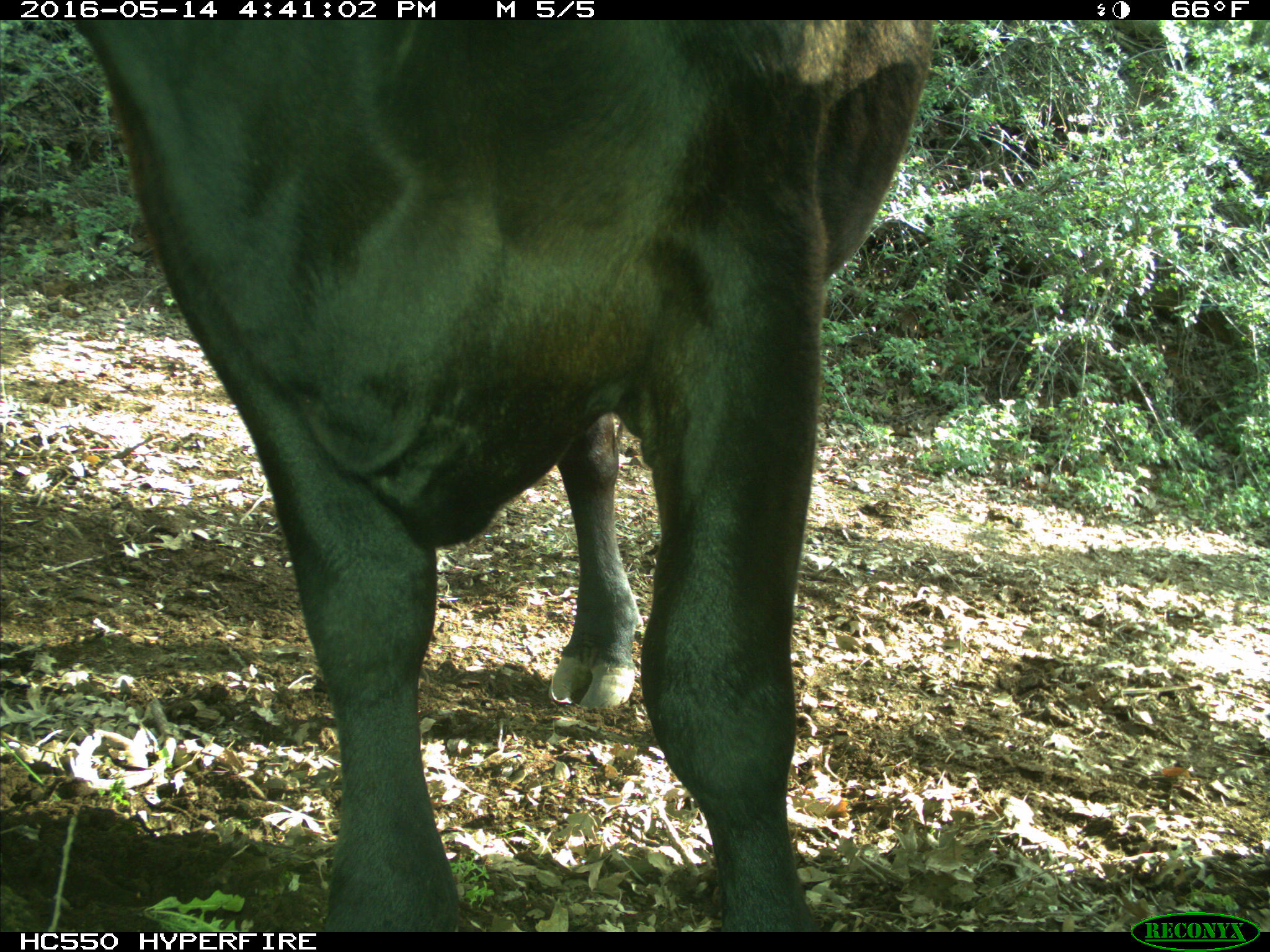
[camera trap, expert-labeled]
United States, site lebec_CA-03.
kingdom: Animalia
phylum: Chordata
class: Mammalia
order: Artiodactyla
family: Bovidae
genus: Bos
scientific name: Bos taurus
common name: domestic cow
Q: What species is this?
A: Bos taurus (domestic cow).